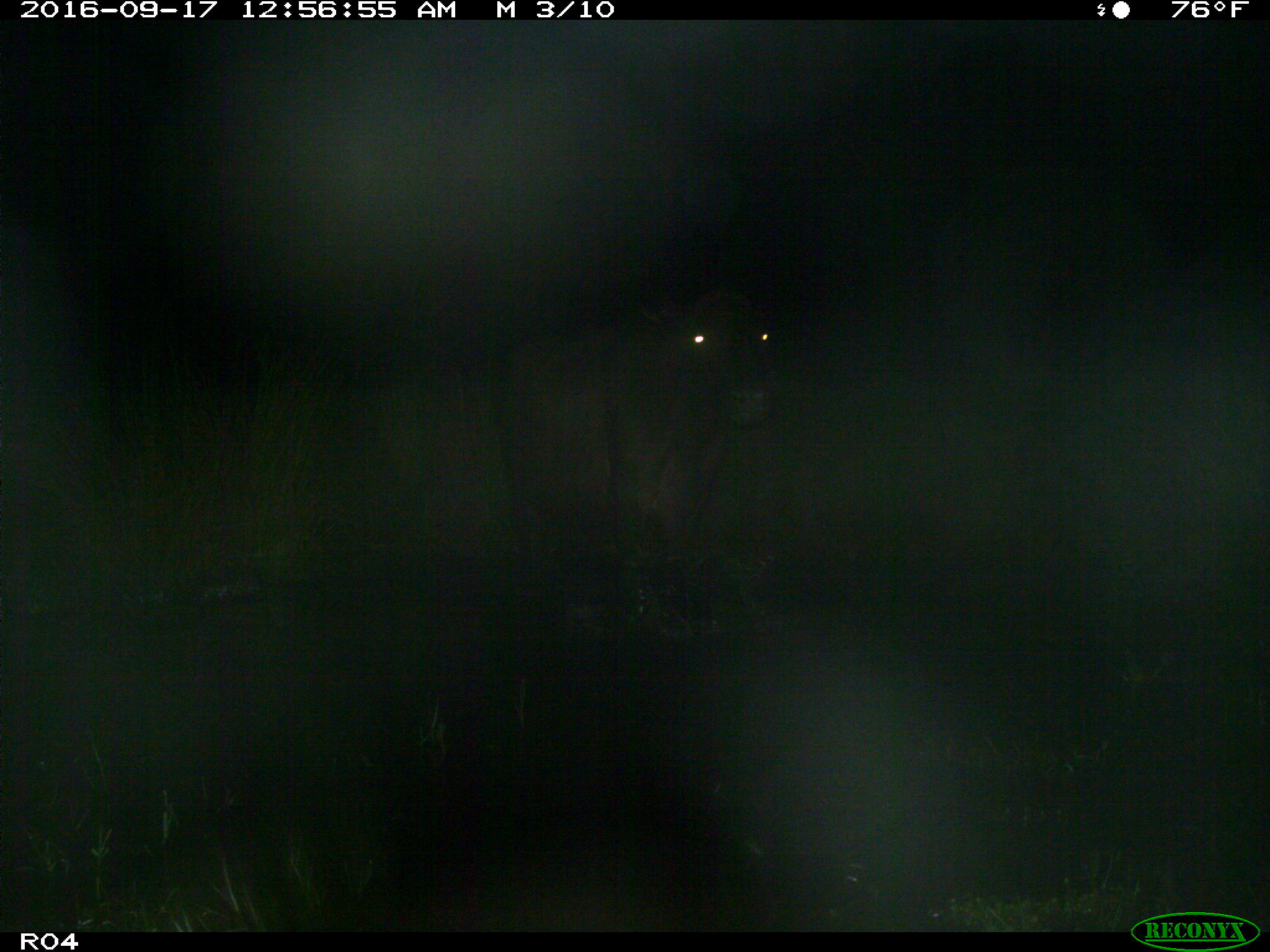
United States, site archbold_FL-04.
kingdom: Animalia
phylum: Chordata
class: Mammalia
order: Artiodactyla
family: Bovidae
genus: Bos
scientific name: Bos taurus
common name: domestic cow